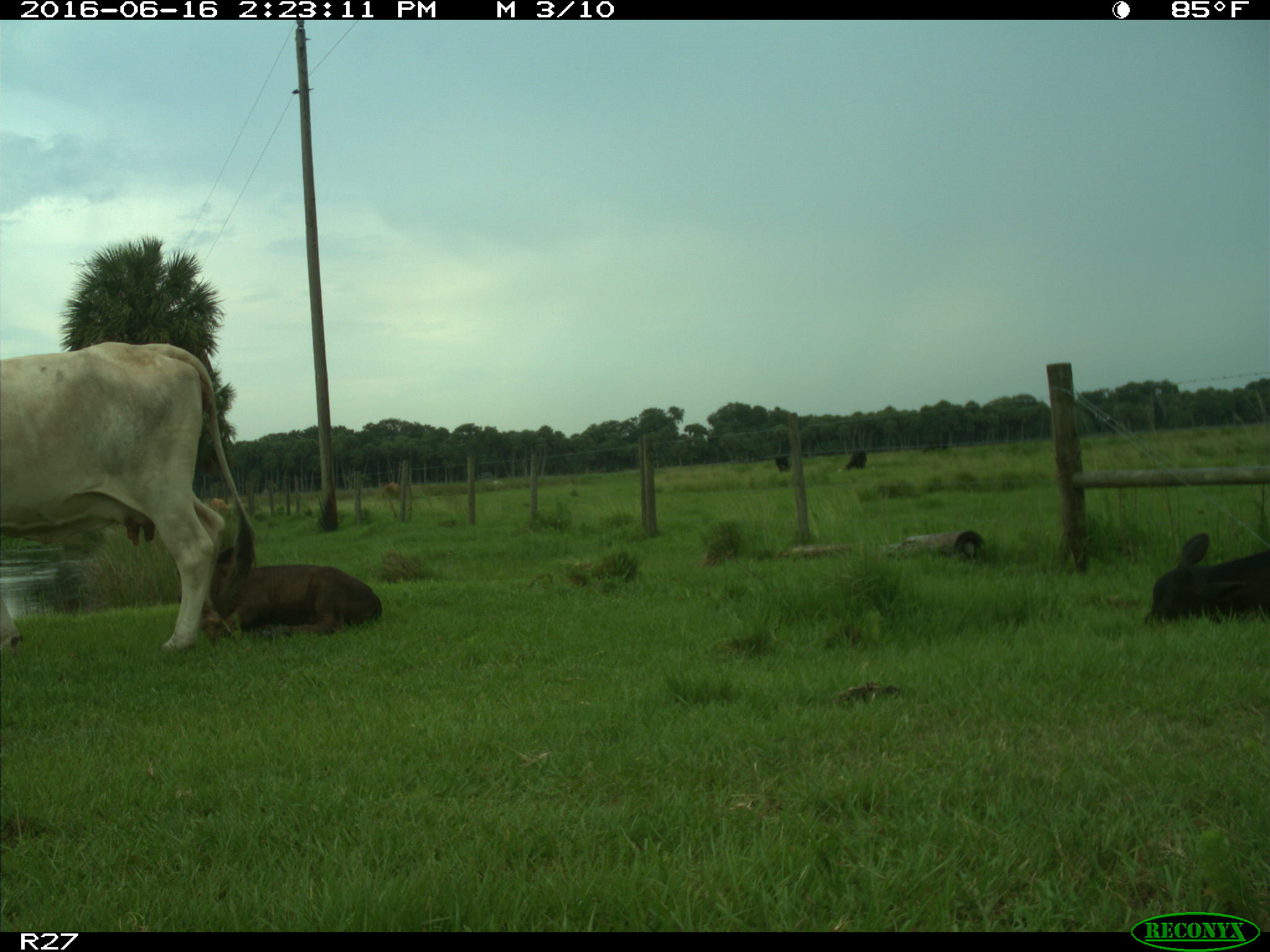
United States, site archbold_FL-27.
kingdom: Animalia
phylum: Chordata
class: Mammalia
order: Artiodactyla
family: Bovidae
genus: Bos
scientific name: Bos taurus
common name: domestic cow